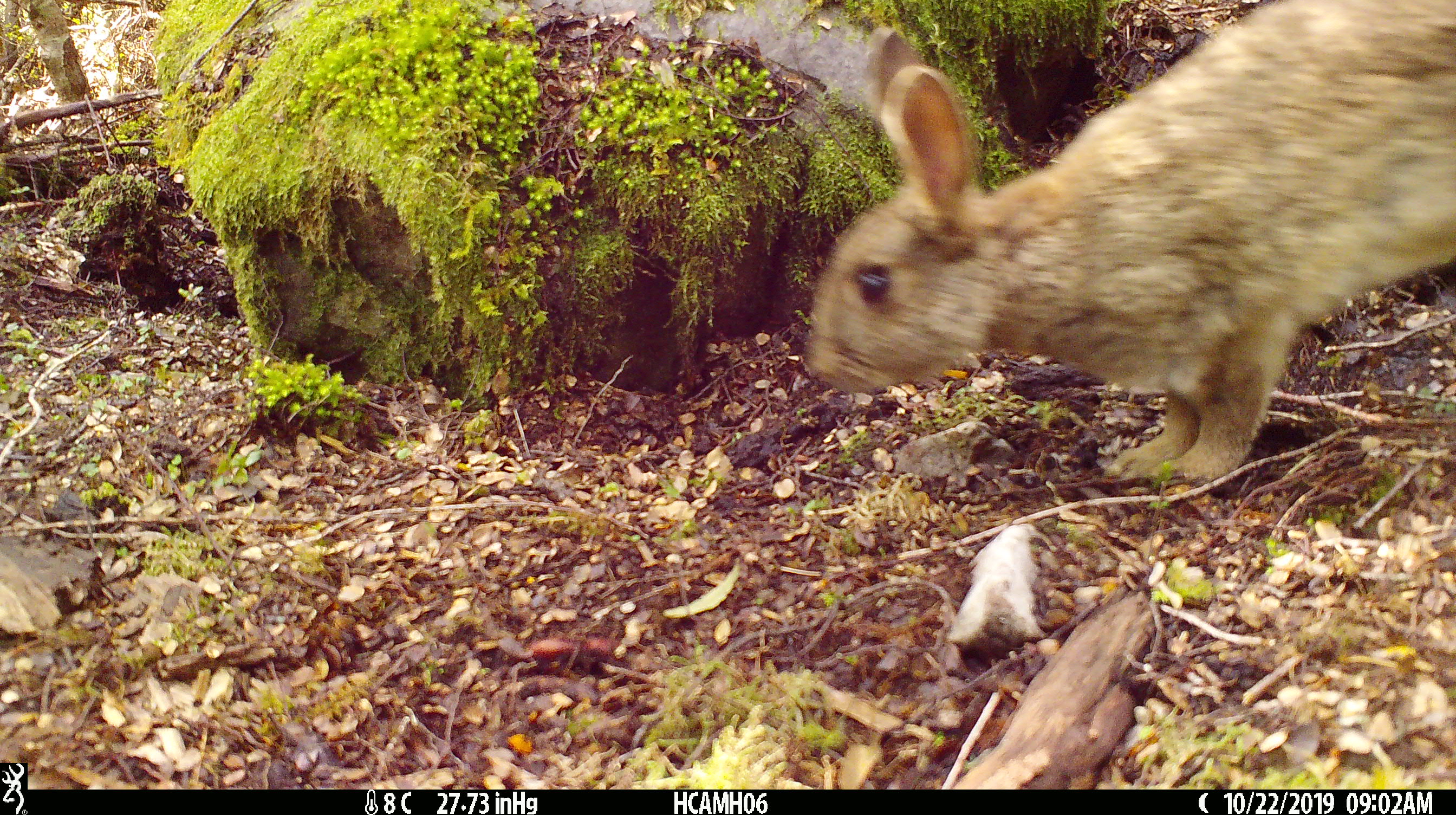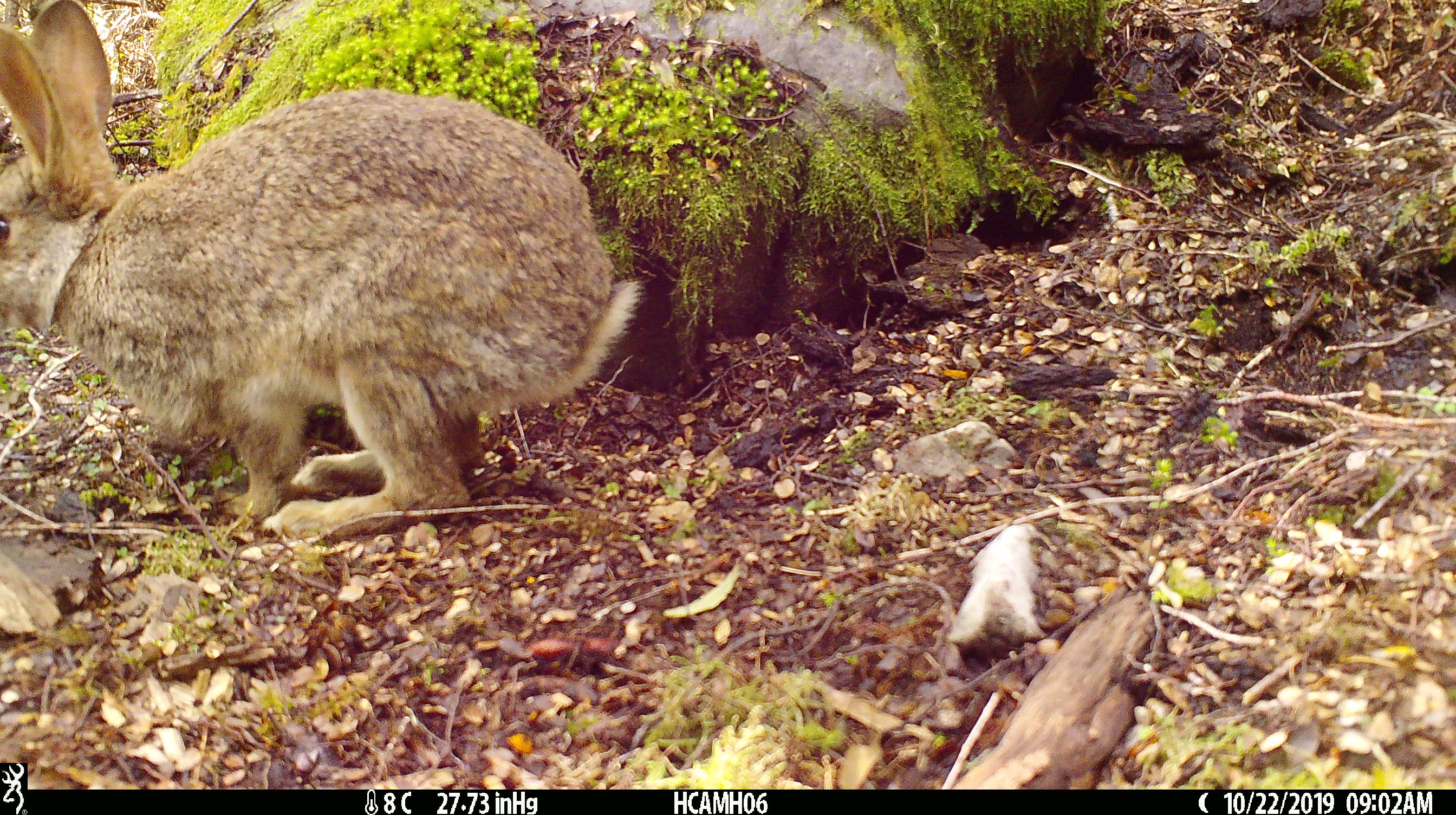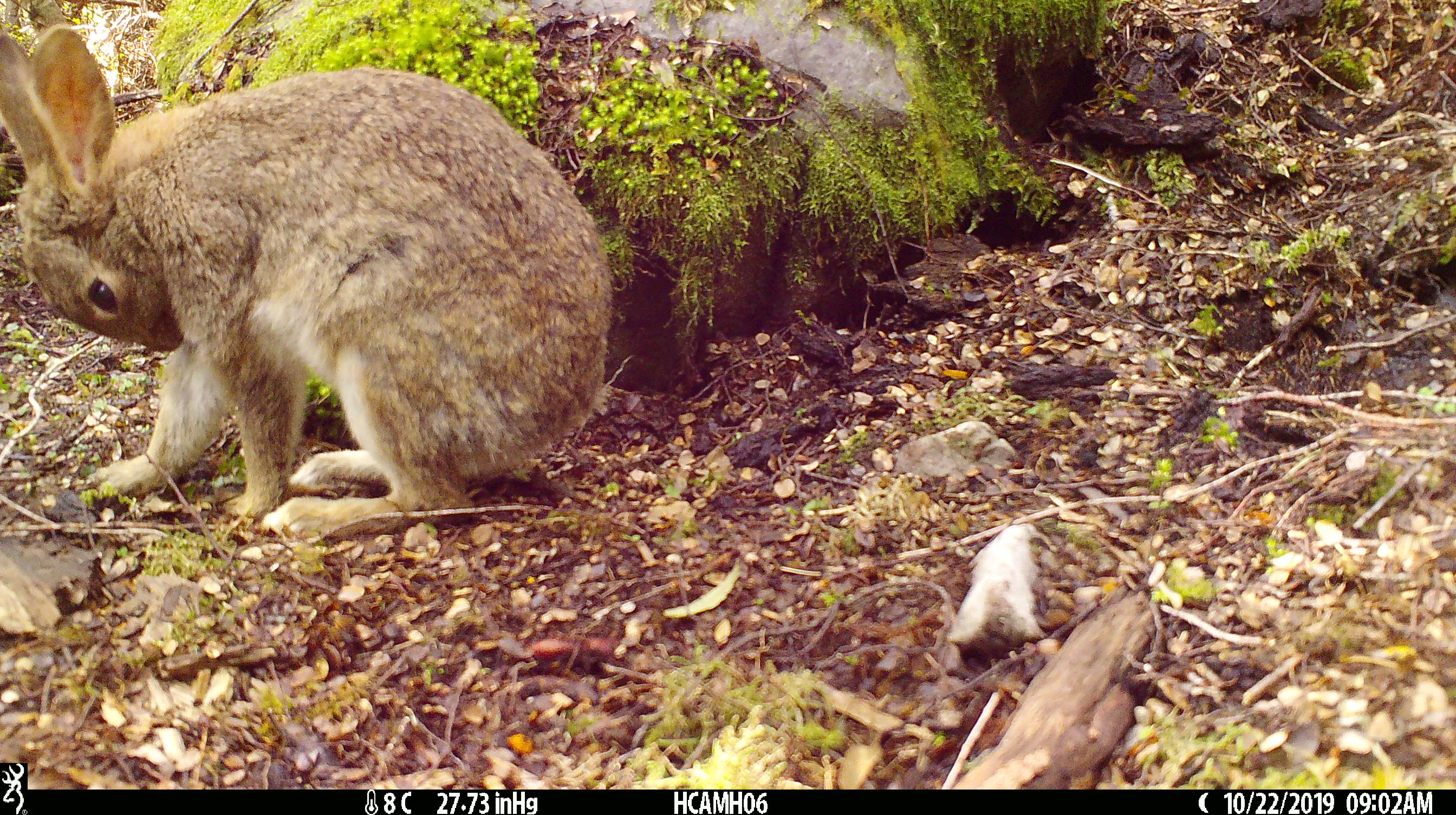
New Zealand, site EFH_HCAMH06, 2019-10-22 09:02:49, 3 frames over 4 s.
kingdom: Animalia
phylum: Chordata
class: Mammalia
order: Lagomorpha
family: Leporidae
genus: Oryctolagus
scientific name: Oryctolagus cuniculus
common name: european rabbit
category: rabbit